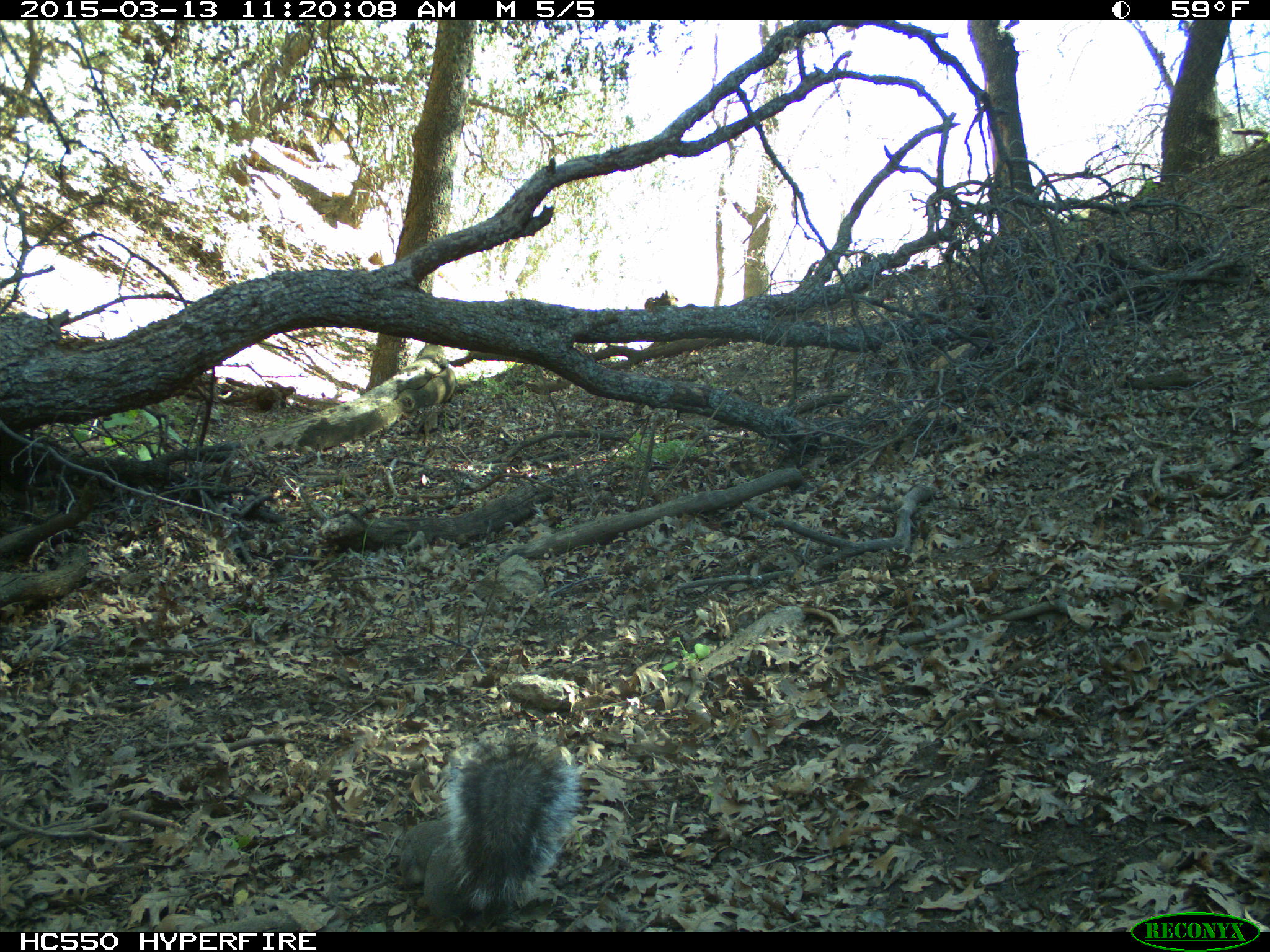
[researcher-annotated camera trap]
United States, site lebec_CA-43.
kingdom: Animalia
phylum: Chordata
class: Mammalia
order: Rodentia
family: Sciuridae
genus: Sciurus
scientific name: Sciurus carolinensis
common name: eastern gray squirrel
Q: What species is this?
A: Sciurus carolinensis (eastern gray squirrel).